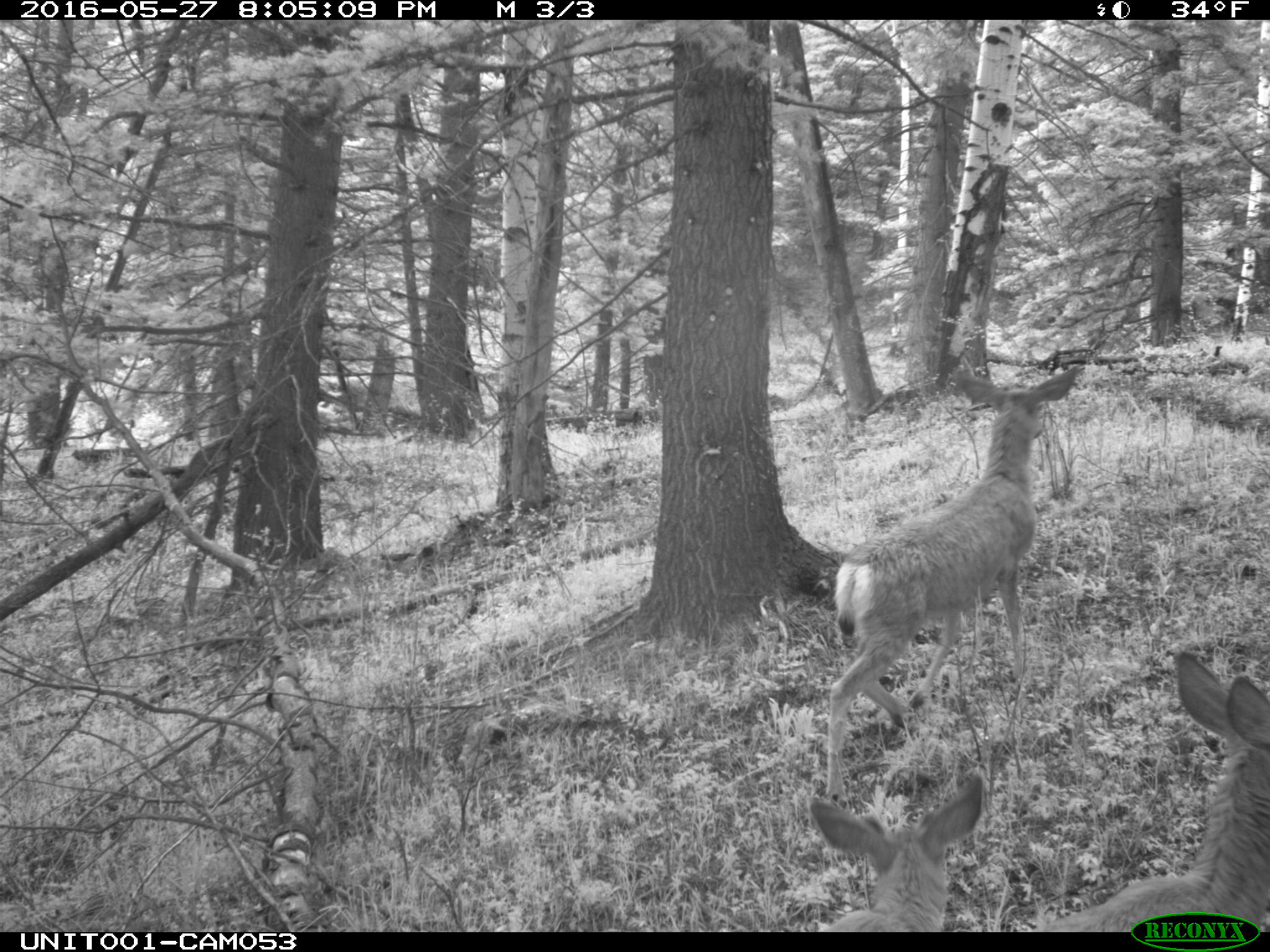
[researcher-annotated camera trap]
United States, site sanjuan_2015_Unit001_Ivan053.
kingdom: Animalia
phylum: Chordata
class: Mammalia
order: Artiodactyla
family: Cervidae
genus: Odocoileus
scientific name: Odocoileus hemionus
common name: mule deer